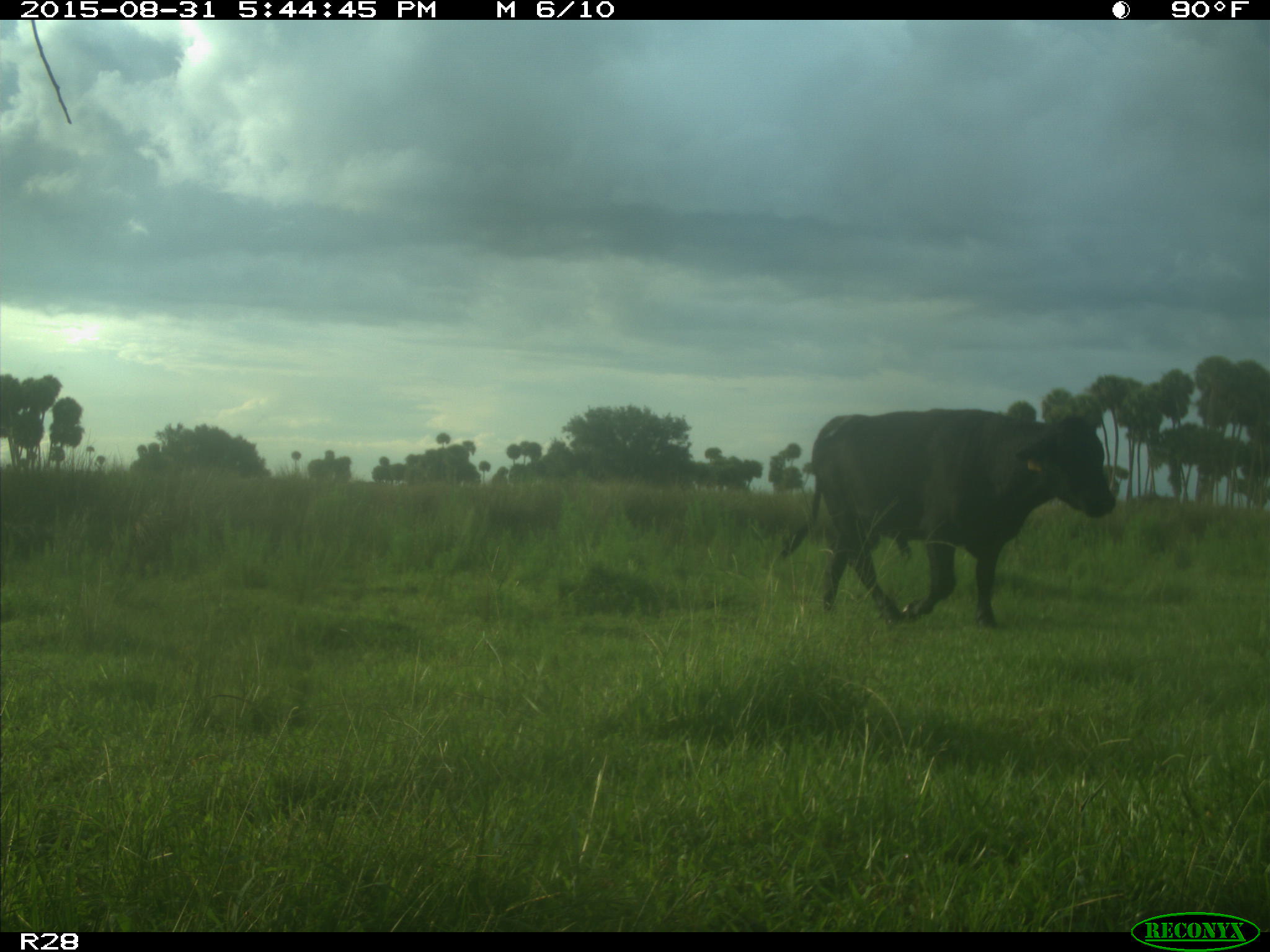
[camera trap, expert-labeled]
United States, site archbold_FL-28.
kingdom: Animalia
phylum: Chordata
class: Mammalia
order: Artiodactyla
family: Bovidae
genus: Bos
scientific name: Bos taurus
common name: domestic cow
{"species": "Bos taurus (domestic cow)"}